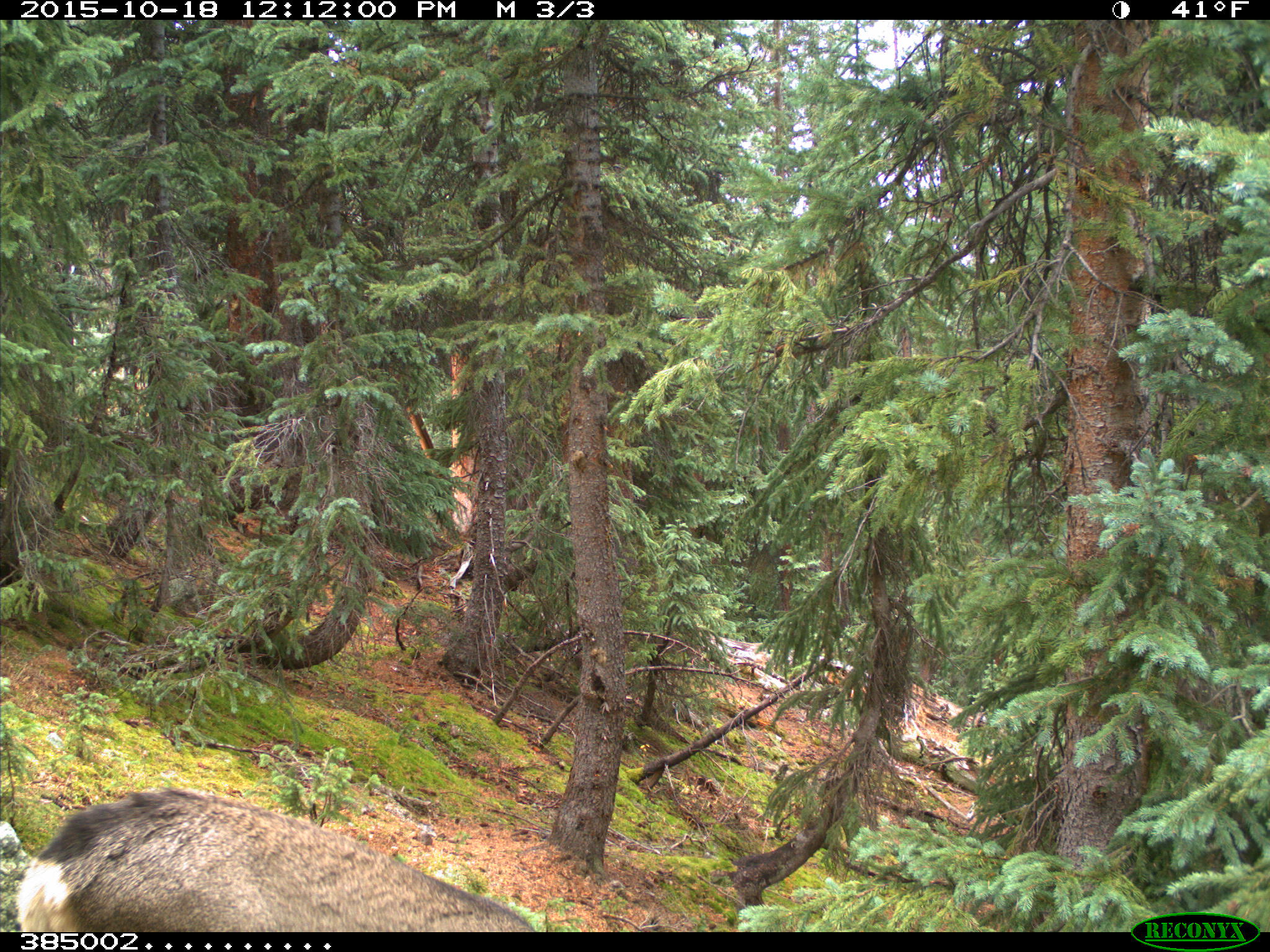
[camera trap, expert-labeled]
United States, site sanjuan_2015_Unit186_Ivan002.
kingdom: Animalia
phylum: Chordata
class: Mammalia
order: Artiodactyla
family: Cervidae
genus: Odocoileus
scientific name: Odocoileus hemionus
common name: mule deer